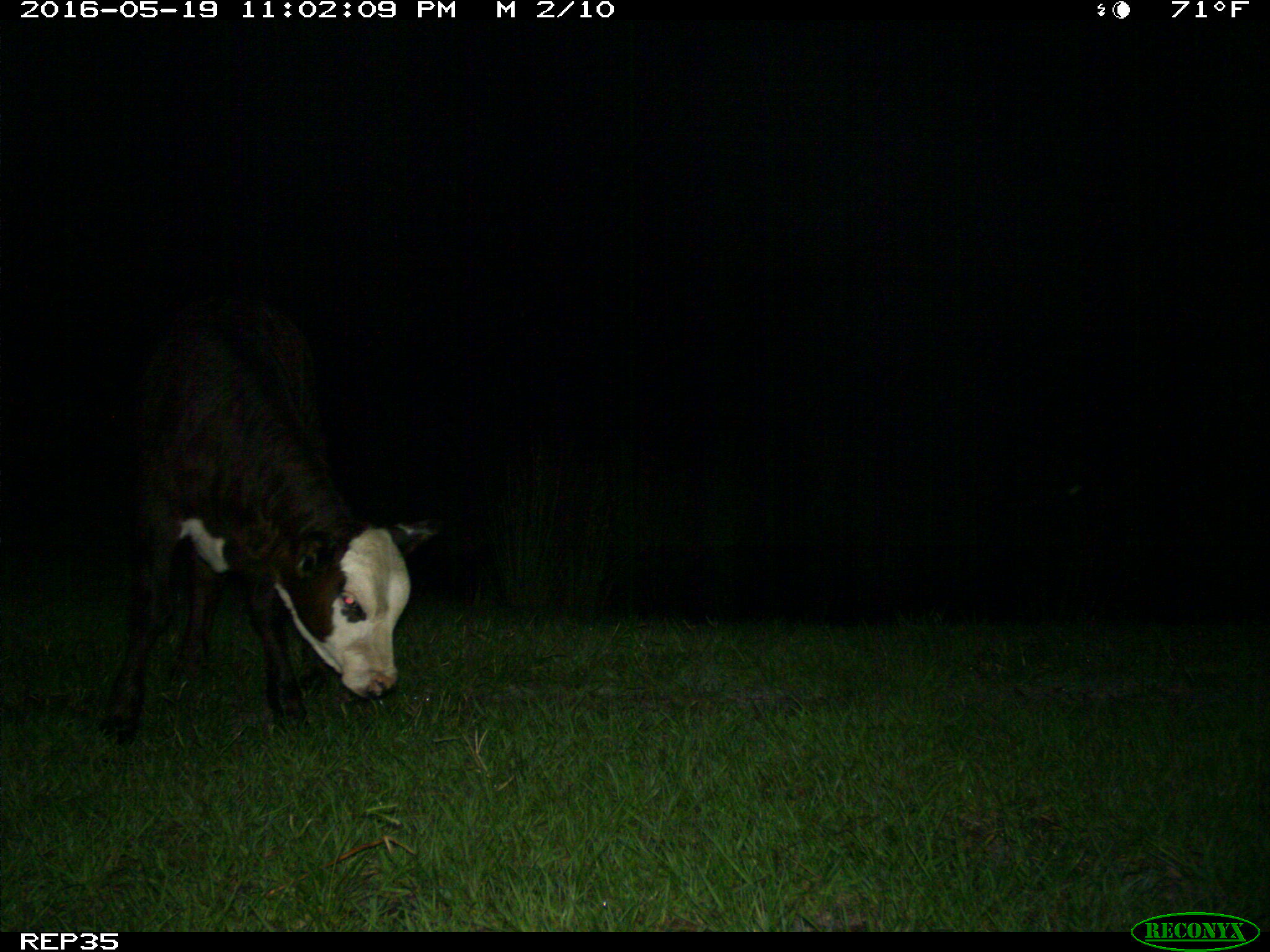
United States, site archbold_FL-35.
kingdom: Animalia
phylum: Chordata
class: Mammalia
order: Artiodactyla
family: Bovidae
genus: Bos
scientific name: Bos taurus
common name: domestic cow